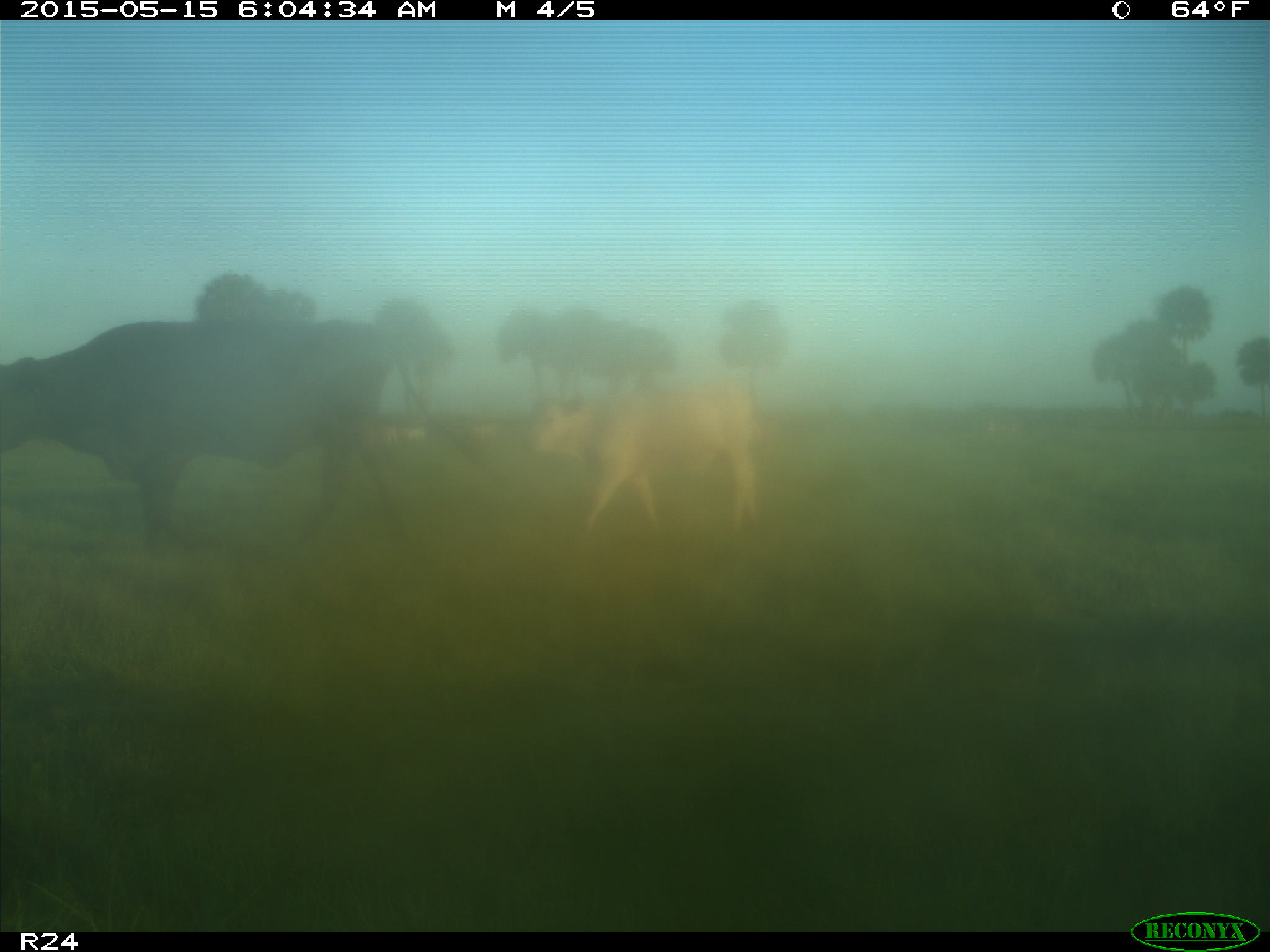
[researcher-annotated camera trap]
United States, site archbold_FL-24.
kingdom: Animalia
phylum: Chordata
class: Mammalia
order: Artiodactyla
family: Bovidae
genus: Bos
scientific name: Bos taurus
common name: domestic cow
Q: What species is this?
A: Bos taurus (domestic cow).